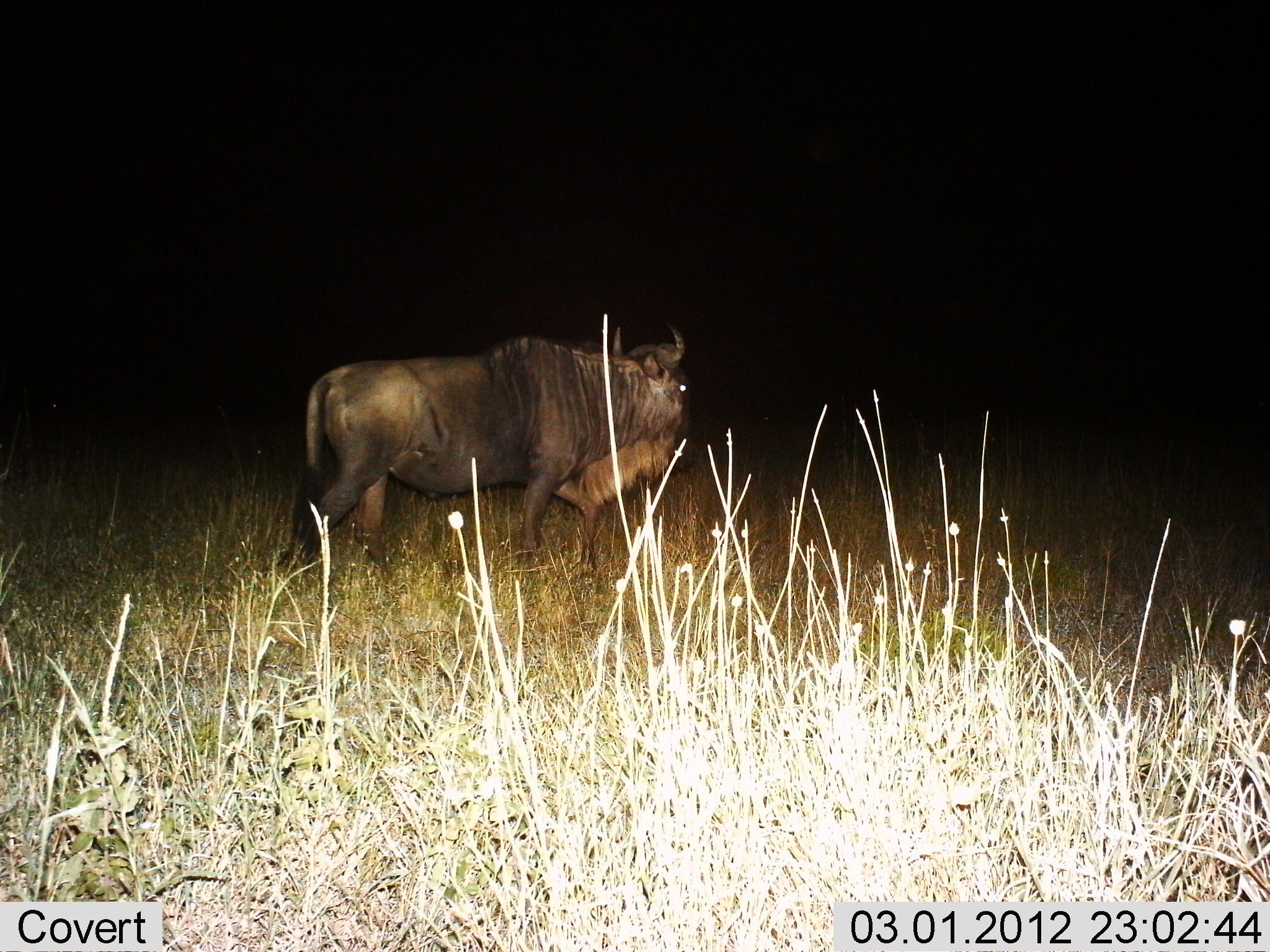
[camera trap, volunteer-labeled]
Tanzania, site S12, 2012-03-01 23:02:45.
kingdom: Animalia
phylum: Chordata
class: Mammalia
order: Artiodactyla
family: Bovidae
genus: Connochaetes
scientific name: Connochaetes taurinus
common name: blue wildebeest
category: wildebeest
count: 1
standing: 69%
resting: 0%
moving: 31%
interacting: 0%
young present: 19%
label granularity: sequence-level